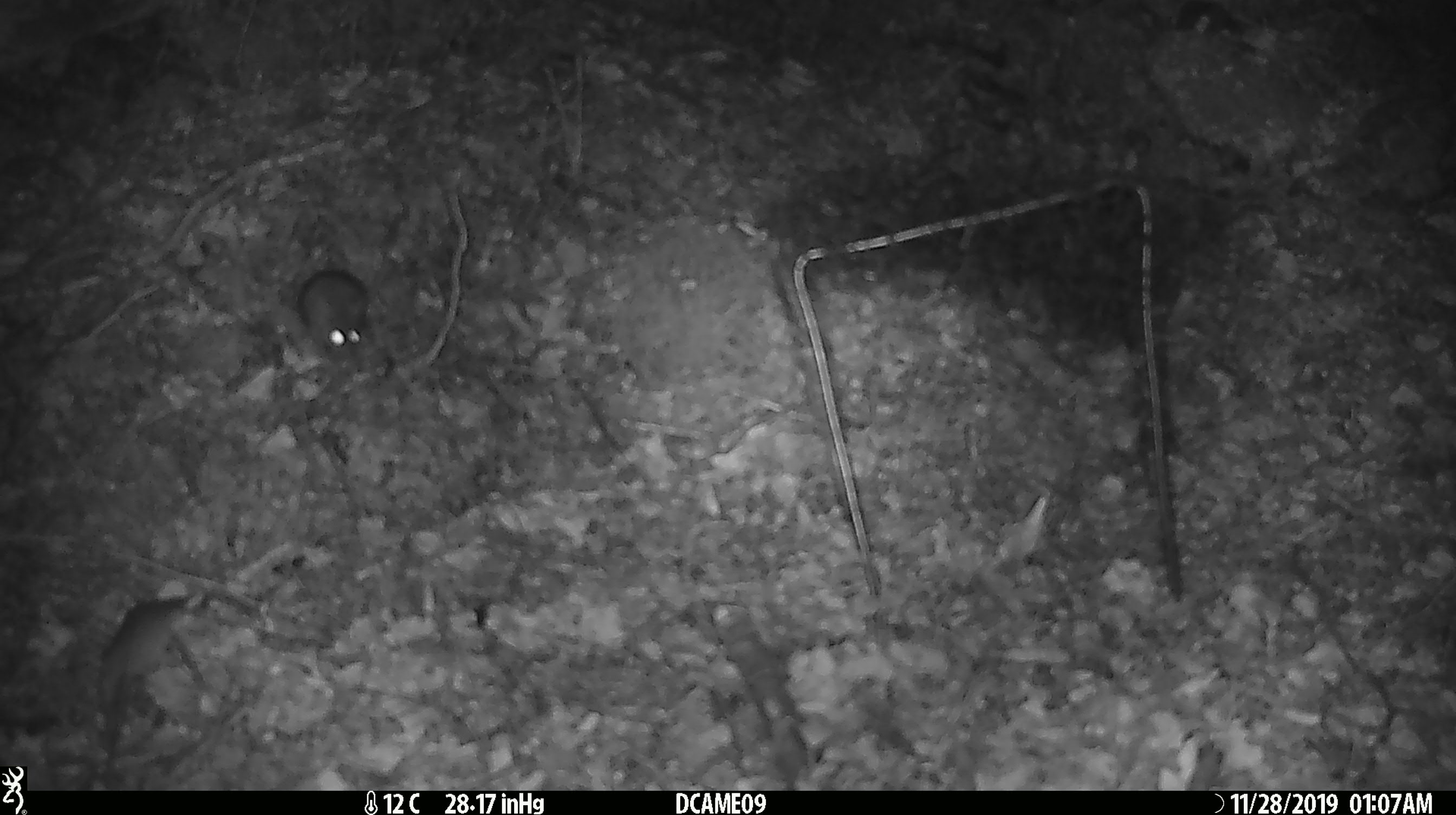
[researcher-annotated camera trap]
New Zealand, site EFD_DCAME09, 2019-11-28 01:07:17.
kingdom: Animalia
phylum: Chordata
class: Mammalia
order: Rodentia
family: Muridae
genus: Mus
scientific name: Mus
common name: mouse